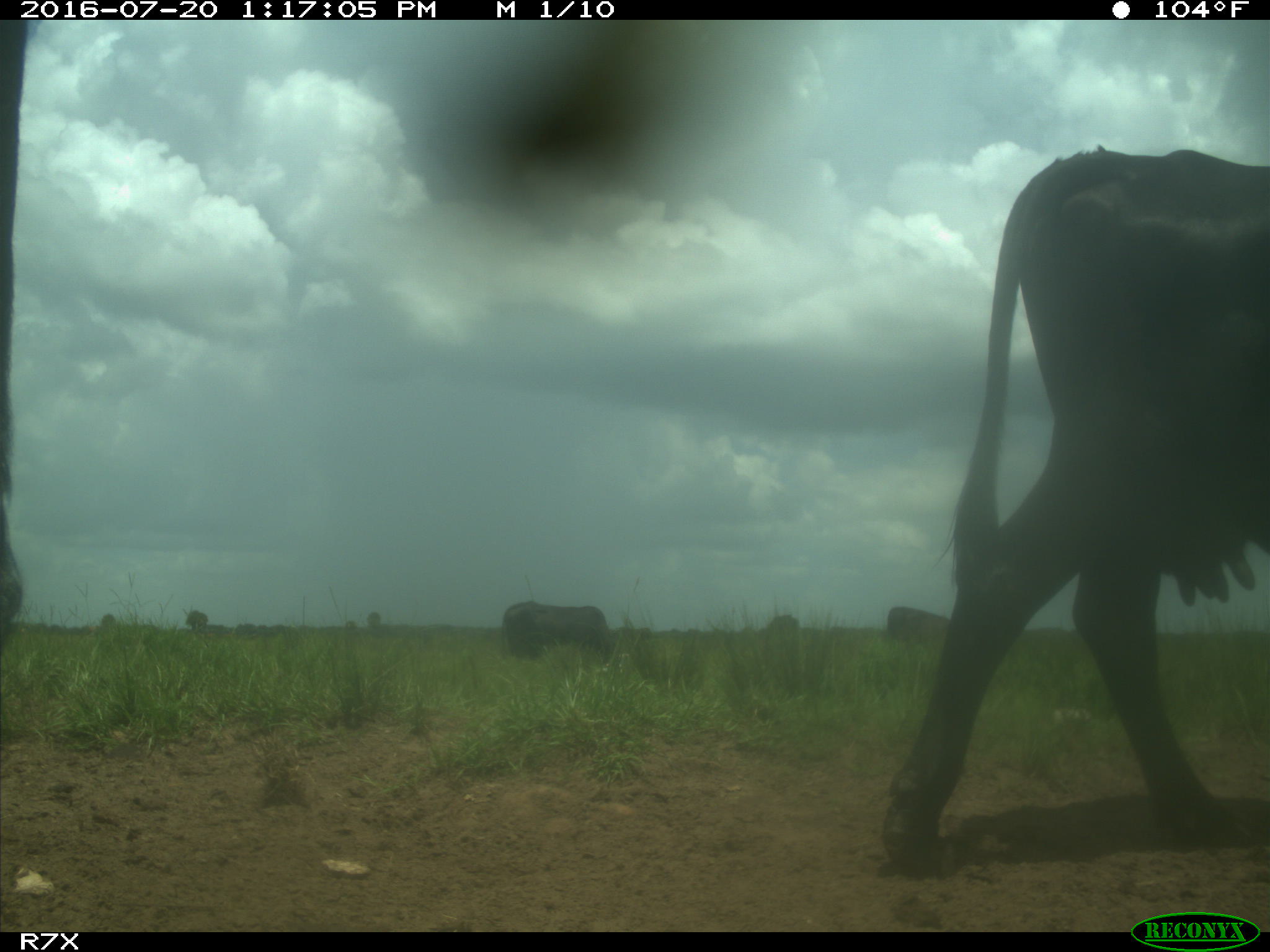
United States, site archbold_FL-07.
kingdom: Animalia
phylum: Chordata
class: Mammalia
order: Artiodactyla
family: Bovidae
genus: Bos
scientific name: Bos taurus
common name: domestic cow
Bos taurus (domestic cow).